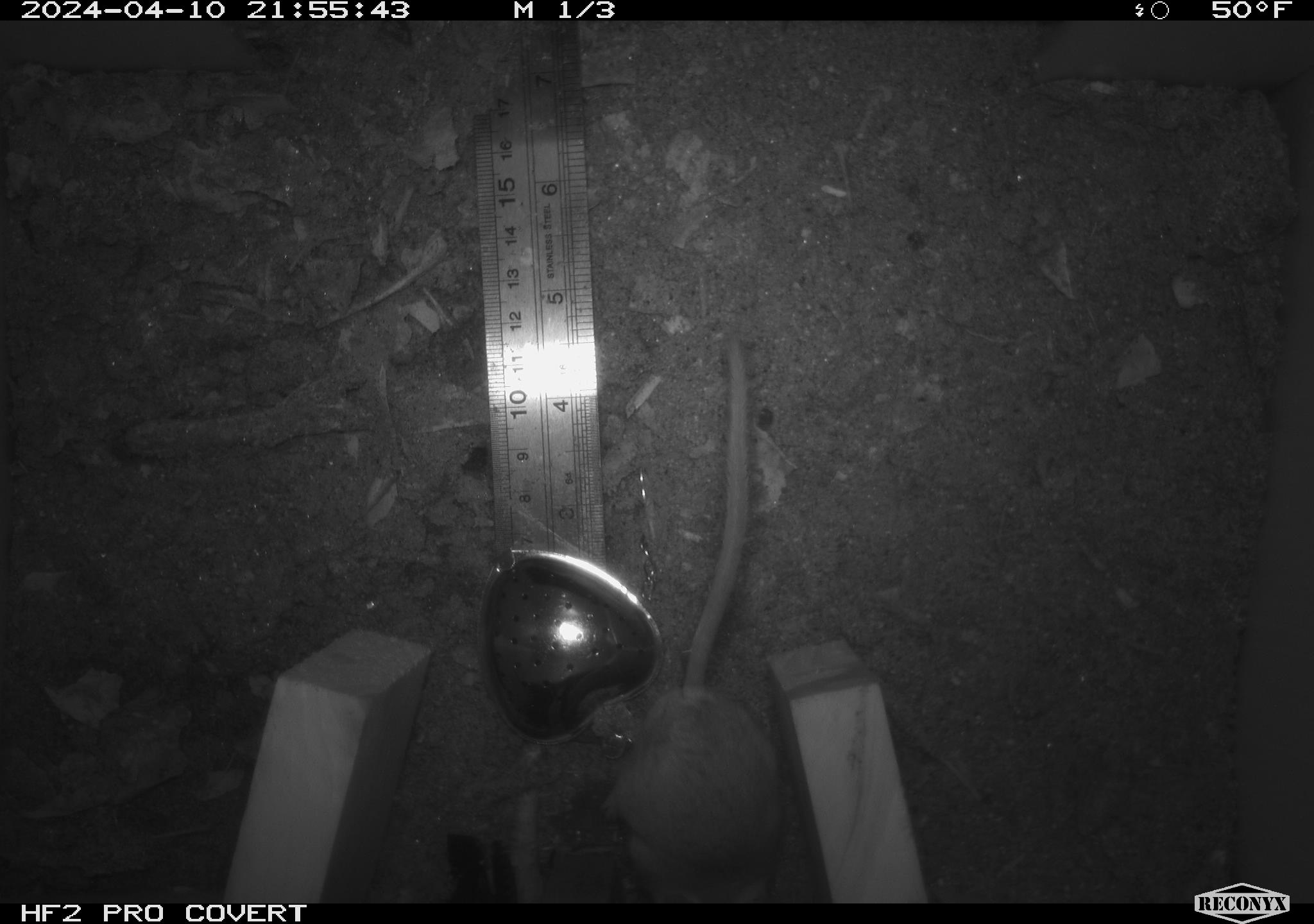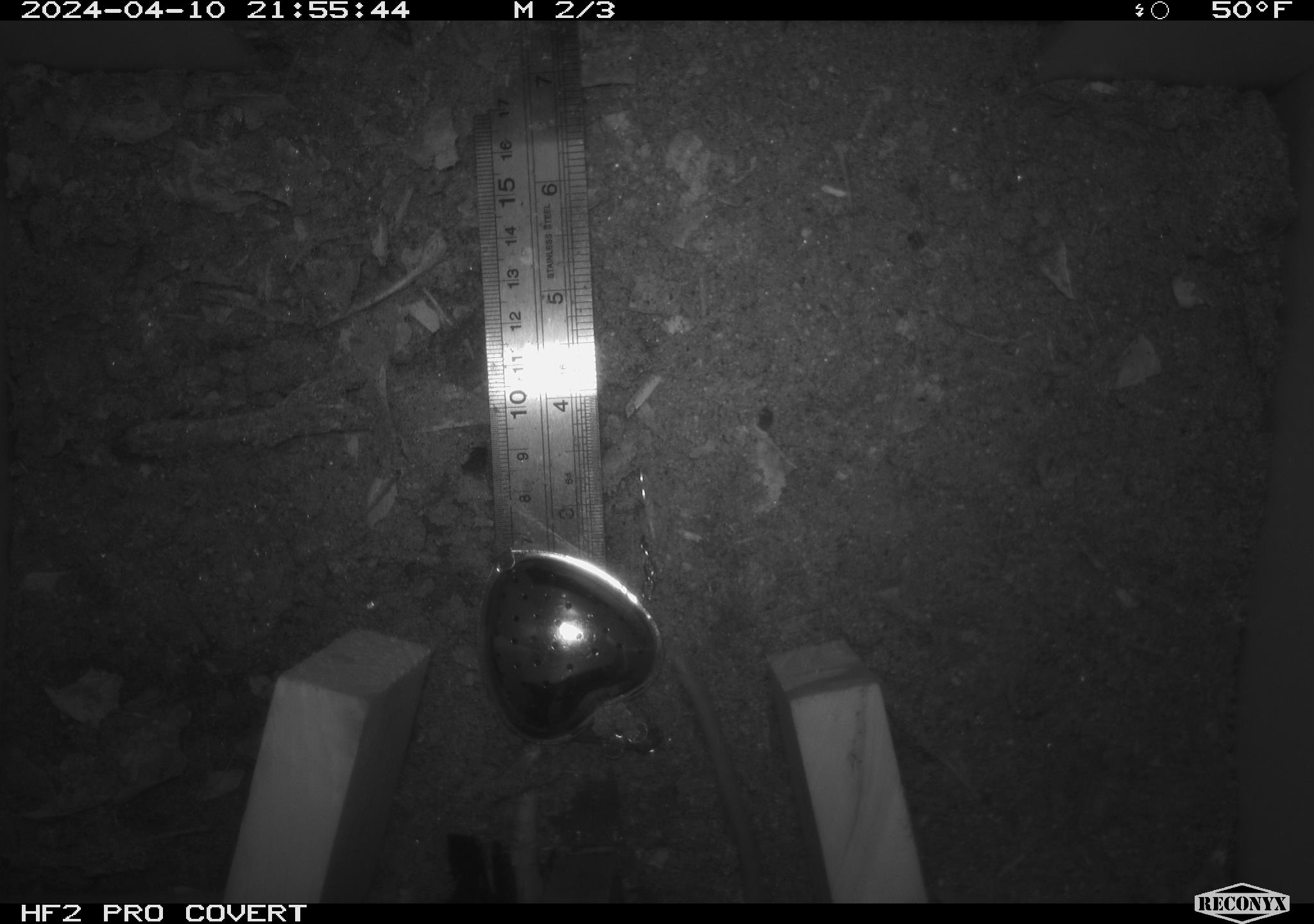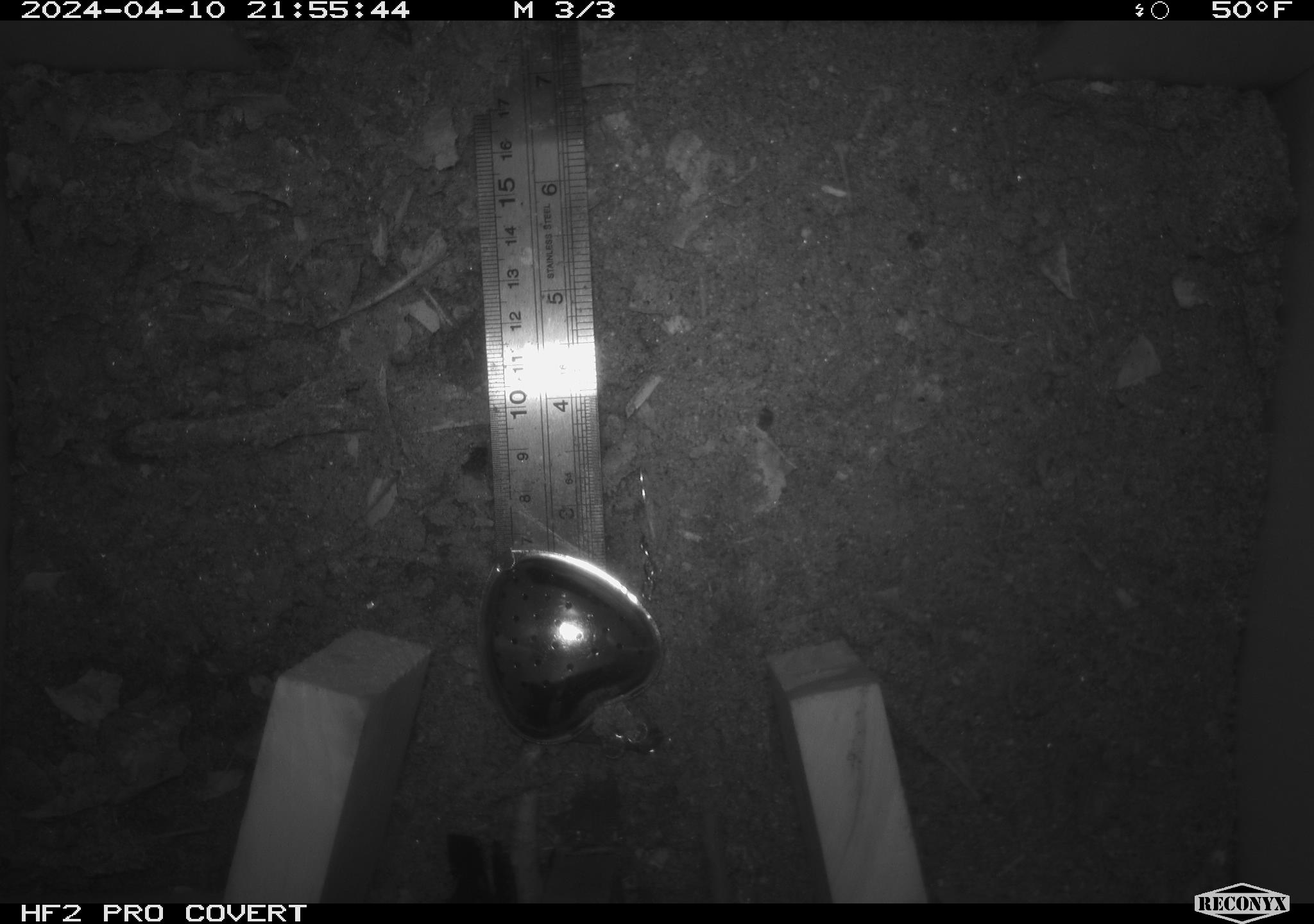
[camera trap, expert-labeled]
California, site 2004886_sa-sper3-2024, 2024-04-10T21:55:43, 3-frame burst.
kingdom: Animalia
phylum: Chordata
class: Mammalia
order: Rodentia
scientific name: Rodentia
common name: mouse species